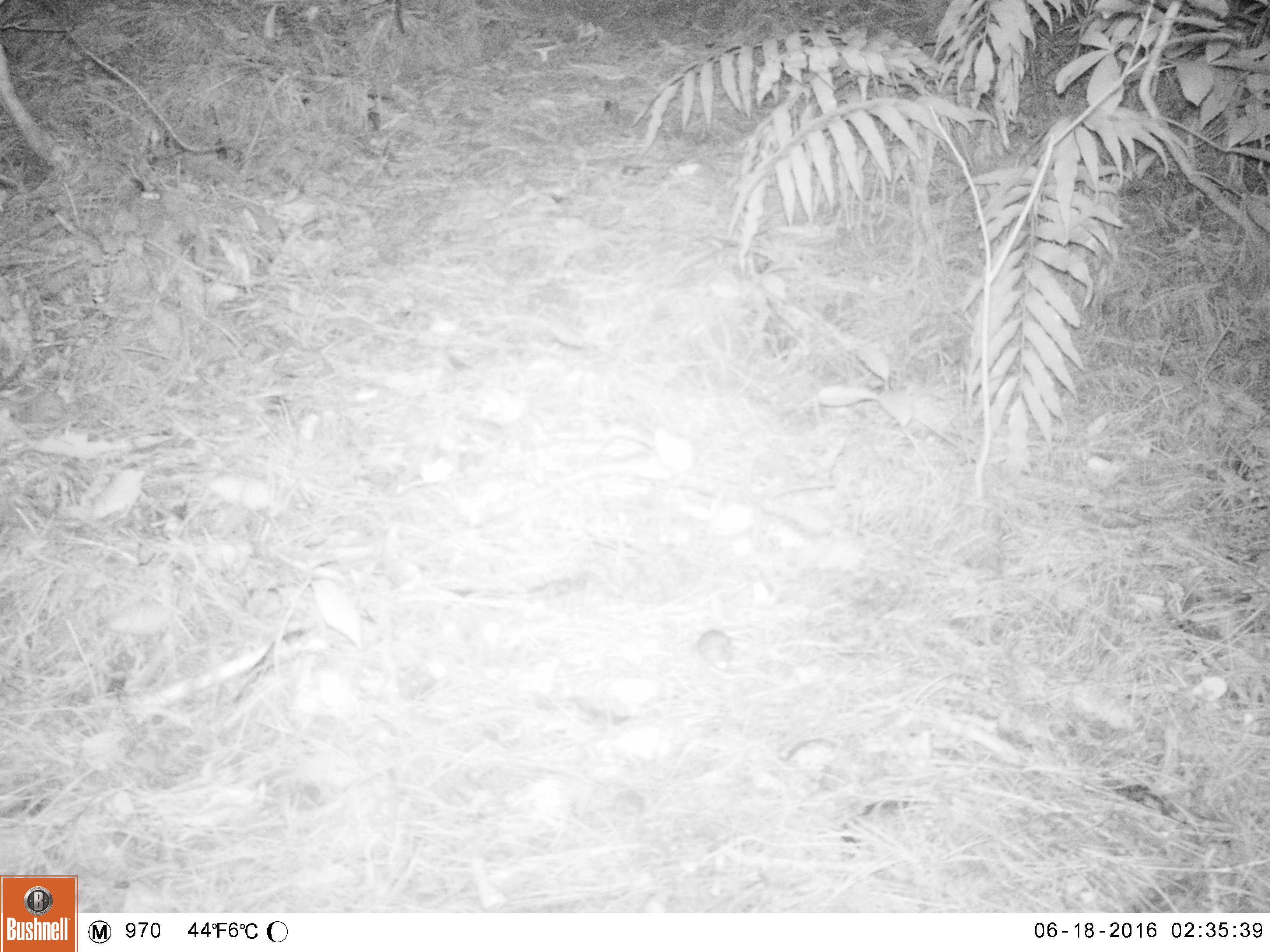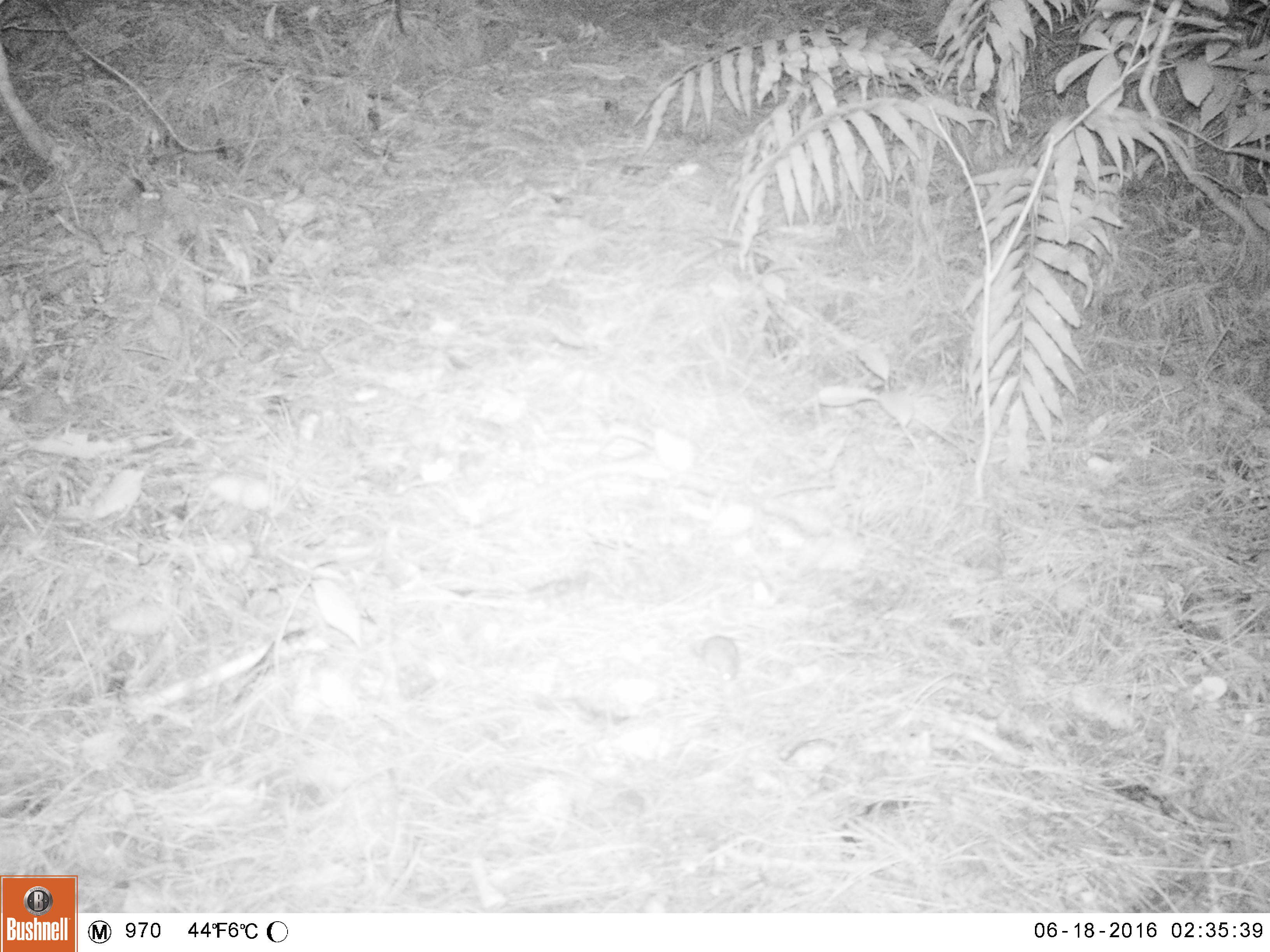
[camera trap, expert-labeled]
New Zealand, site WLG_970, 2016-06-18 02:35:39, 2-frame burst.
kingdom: Animalia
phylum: Chordata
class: Mammalia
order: Rodentia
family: Muridae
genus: Mus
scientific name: Mus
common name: mouse